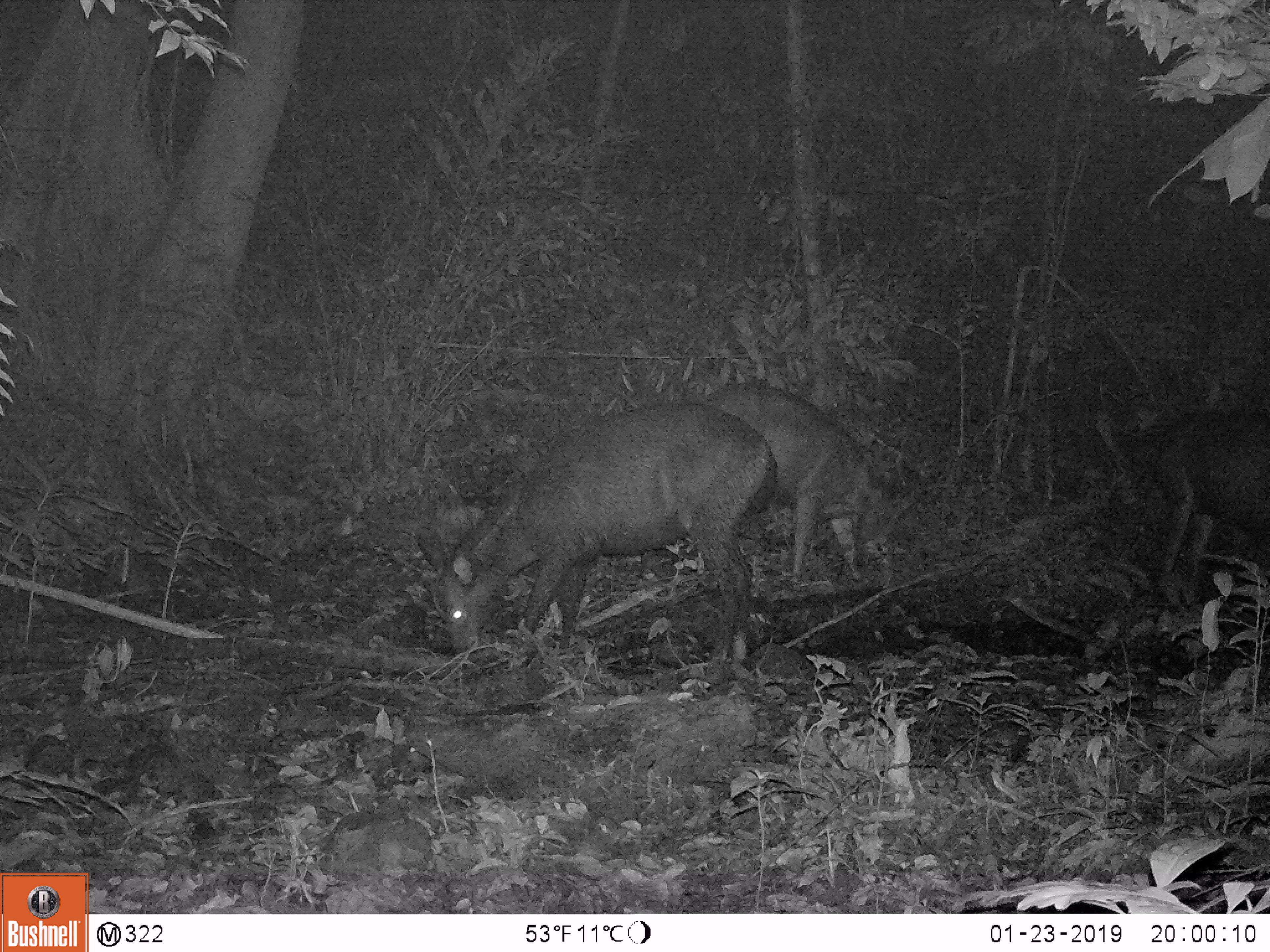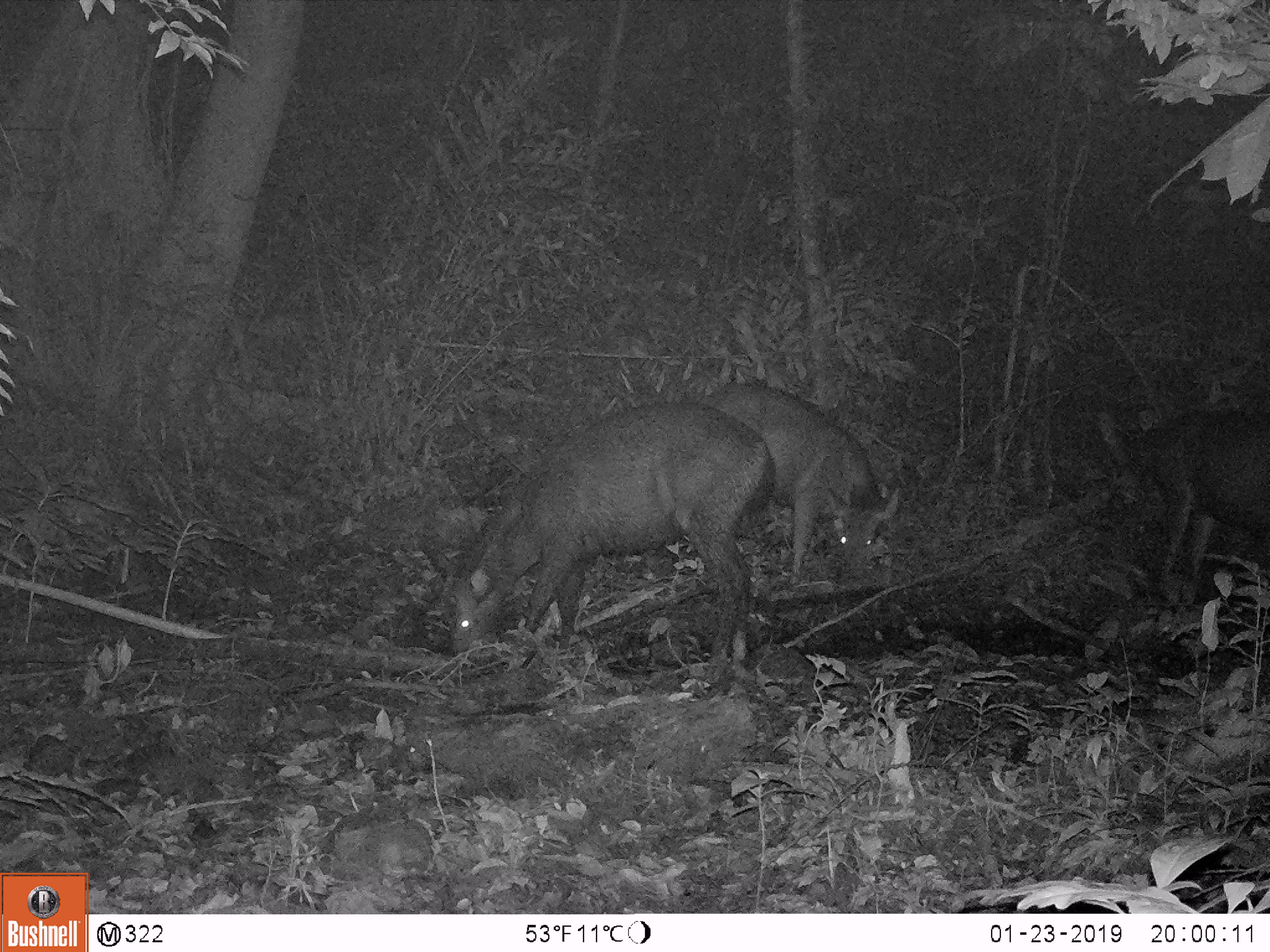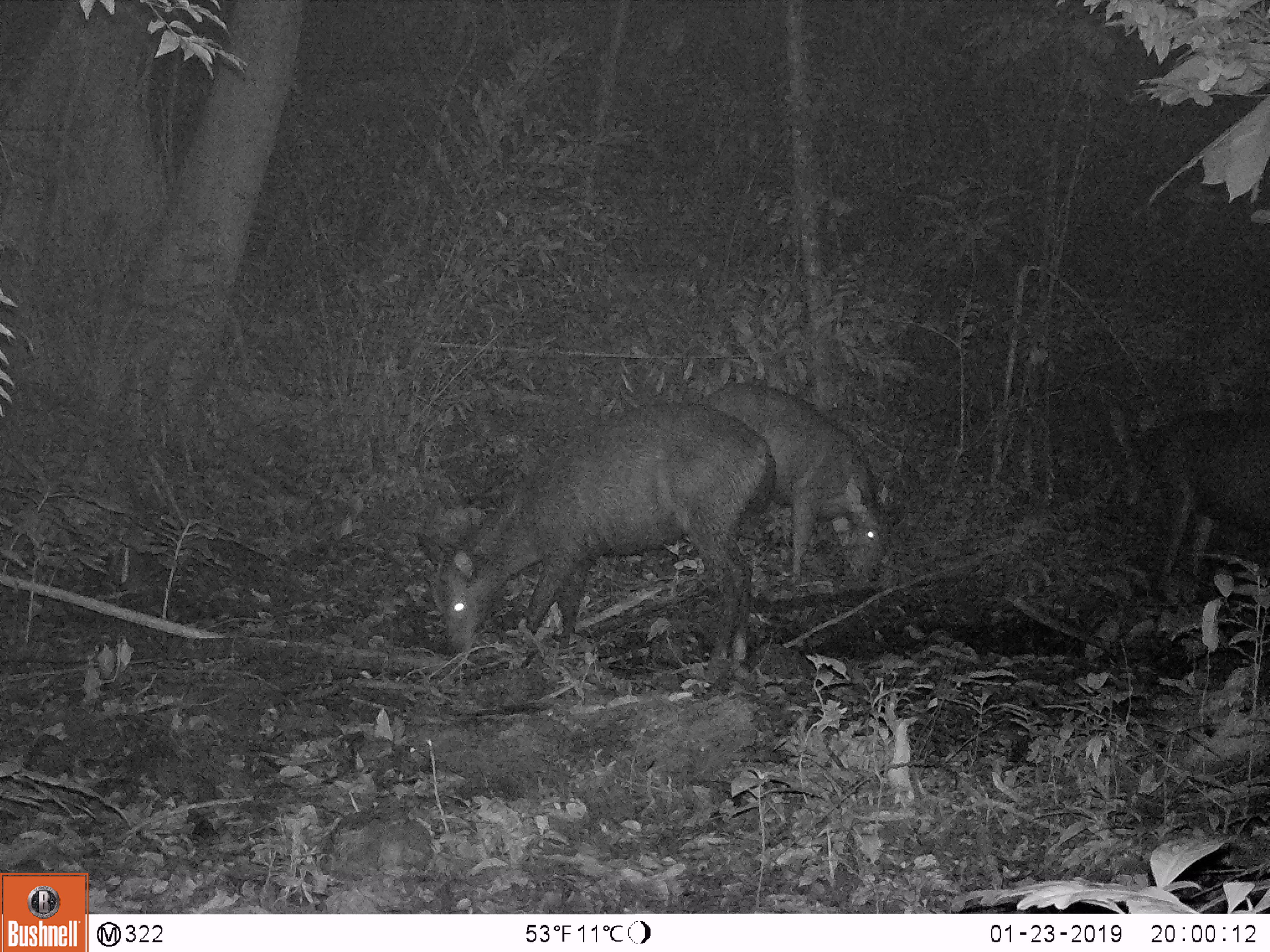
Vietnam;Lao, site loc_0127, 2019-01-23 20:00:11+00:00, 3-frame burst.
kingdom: Animalia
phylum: Chordata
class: Mammalia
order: Artiodactyla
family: Cervidae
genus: Rusa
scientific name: Rusa unicolor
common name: sambar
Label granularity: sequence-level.